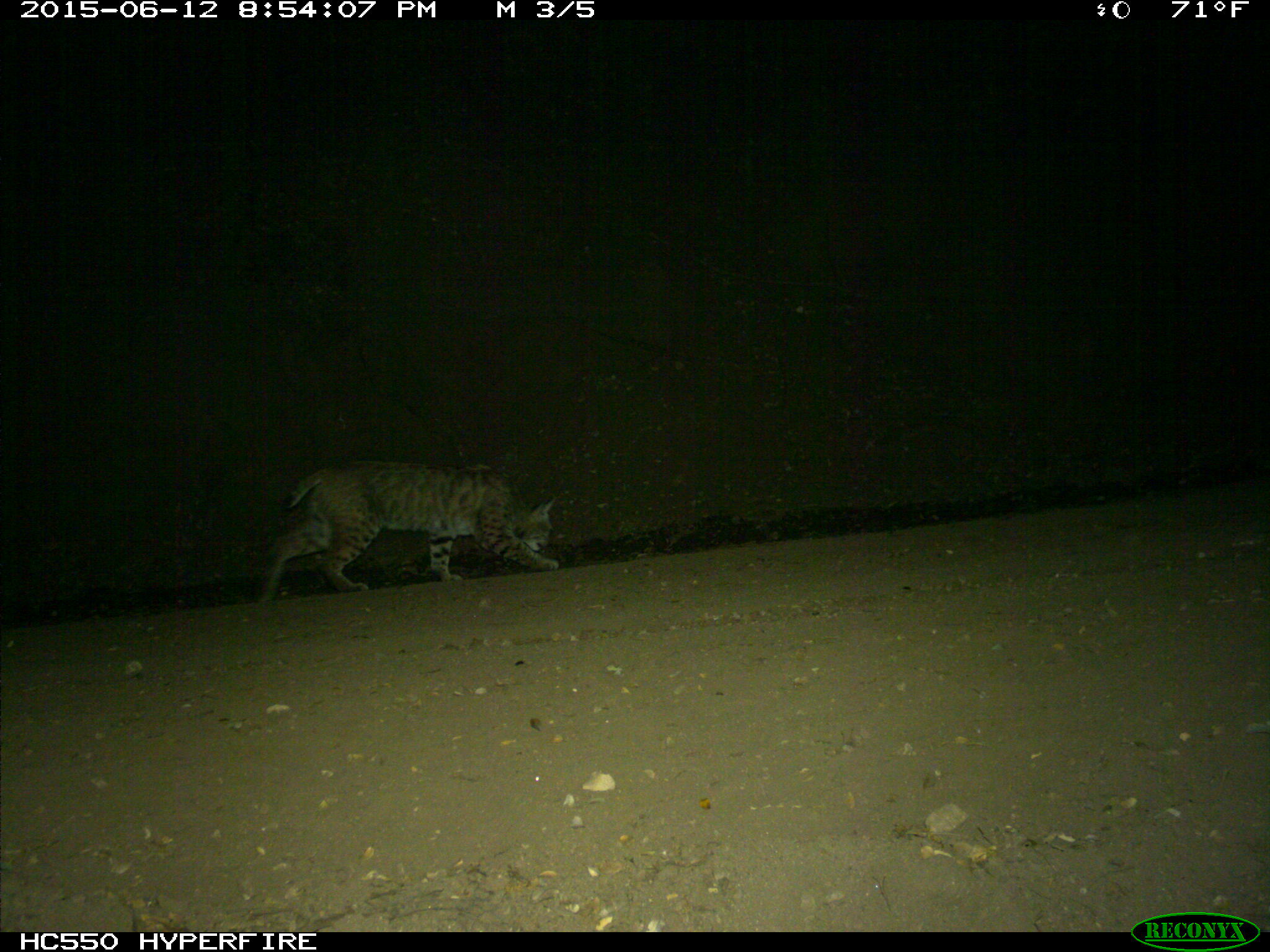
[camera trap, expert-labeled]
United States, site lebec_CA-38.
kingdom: Animalia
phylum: Chordata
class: Mammalia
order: Carnivora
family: Felidae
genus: Lynx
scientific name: Lynx rufus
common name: bobcat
Lynx rufus (bobcat).